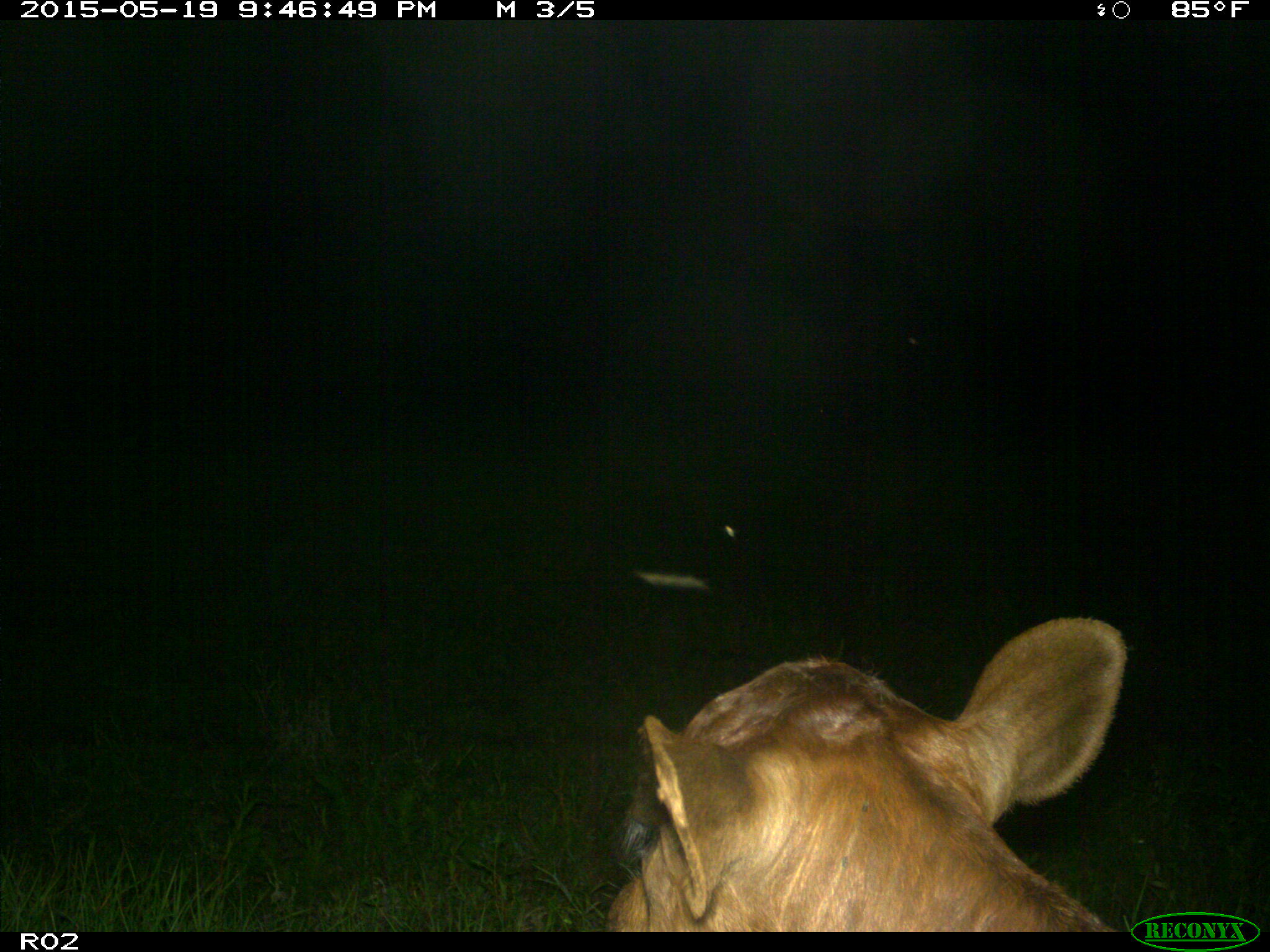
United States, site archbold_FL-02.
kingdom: Animalia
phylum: Chordata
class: Mammalia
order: Artiodactyla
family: Bovidae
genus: Bos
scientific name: Bos taurus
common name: domestic cow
Bos taurus (domestic cow).